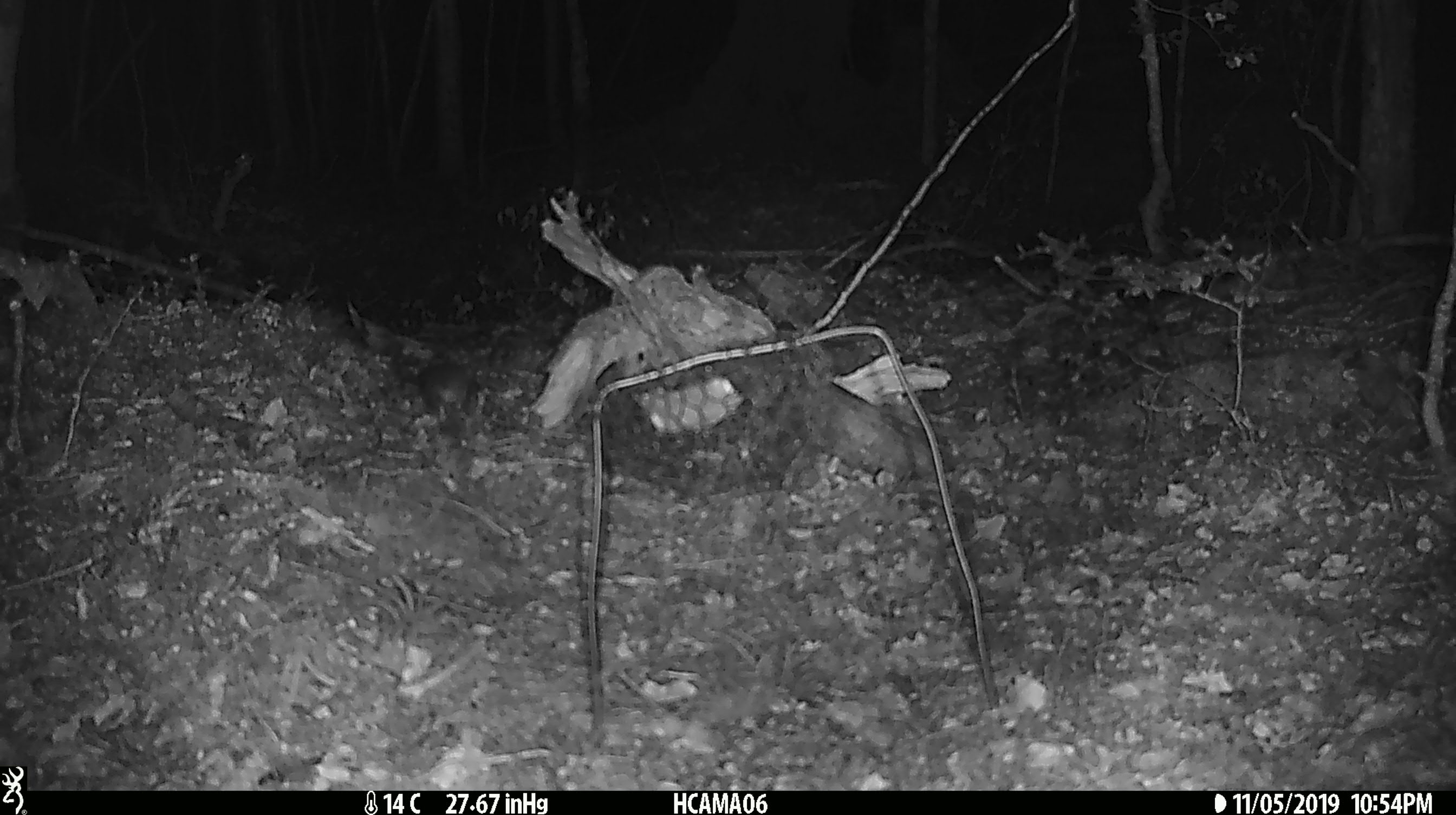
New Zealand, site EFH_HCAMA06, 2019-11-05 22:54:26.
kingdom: Animalia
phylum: Chordata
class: Mammalia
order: Rodentia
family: Muridae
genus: Mus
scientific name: Mus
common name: mouse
Mouse (Mus).